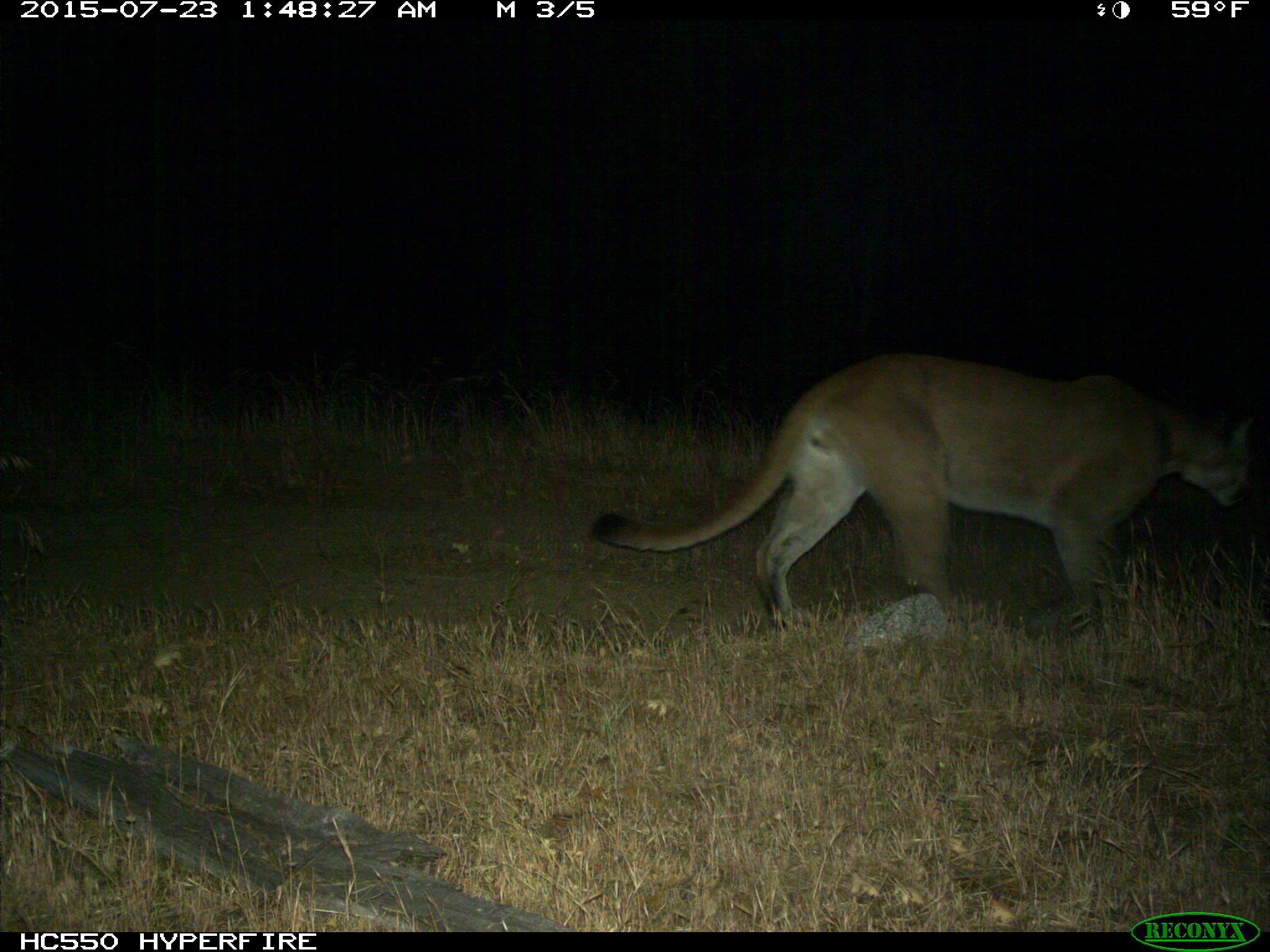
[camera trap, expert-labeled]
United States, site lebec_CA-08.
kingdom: Animalia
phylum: Chordata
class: Mammalia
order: Carnivora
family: Felidae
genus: Puma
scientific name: Puma concolor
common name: mountain lion